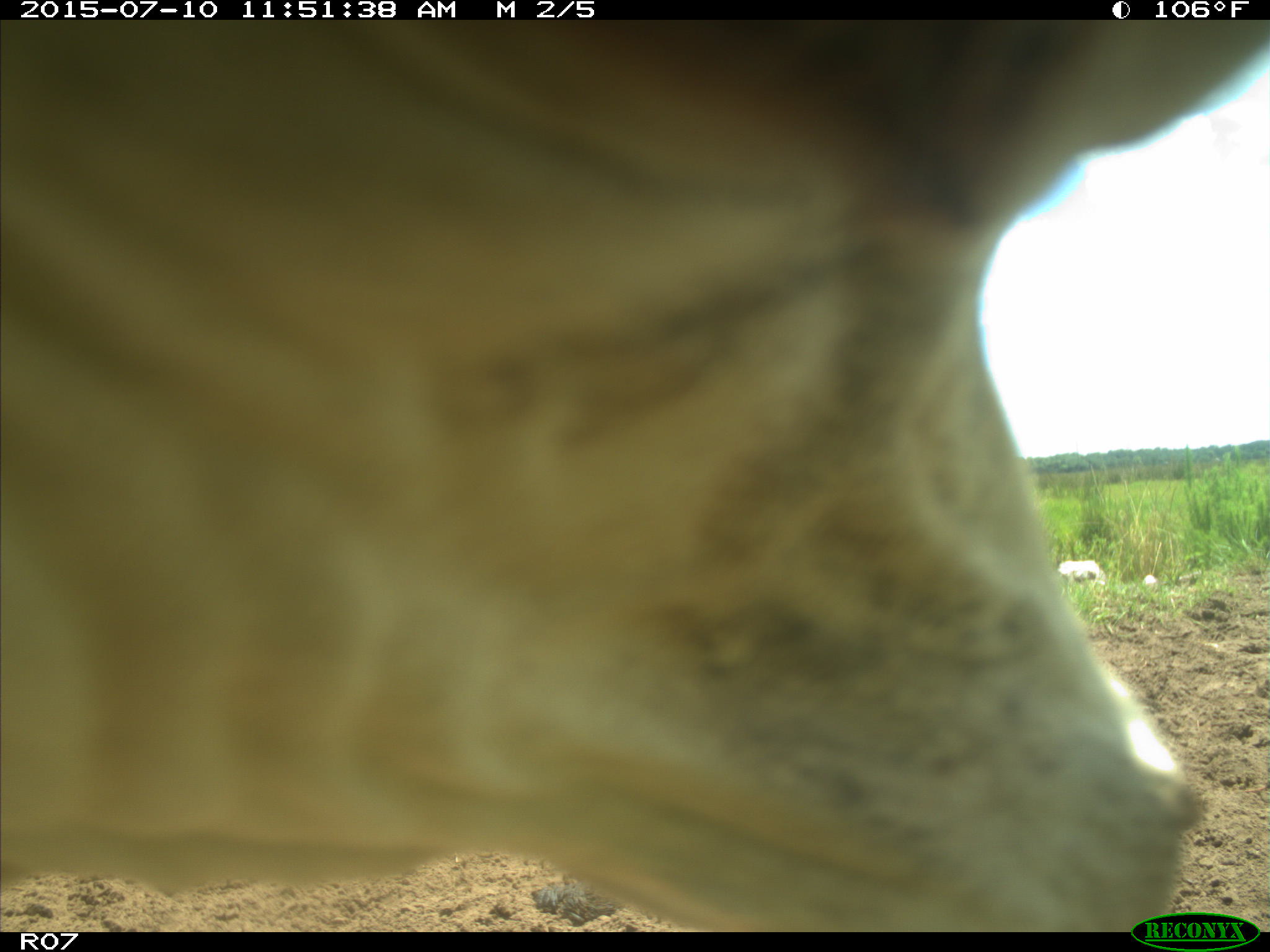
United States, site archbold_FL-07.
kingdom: Animalia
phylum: Chordata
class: Mammalia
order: Artiodactyla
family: Bovidae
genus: Bos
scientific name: Bos taurus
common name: domestic cow